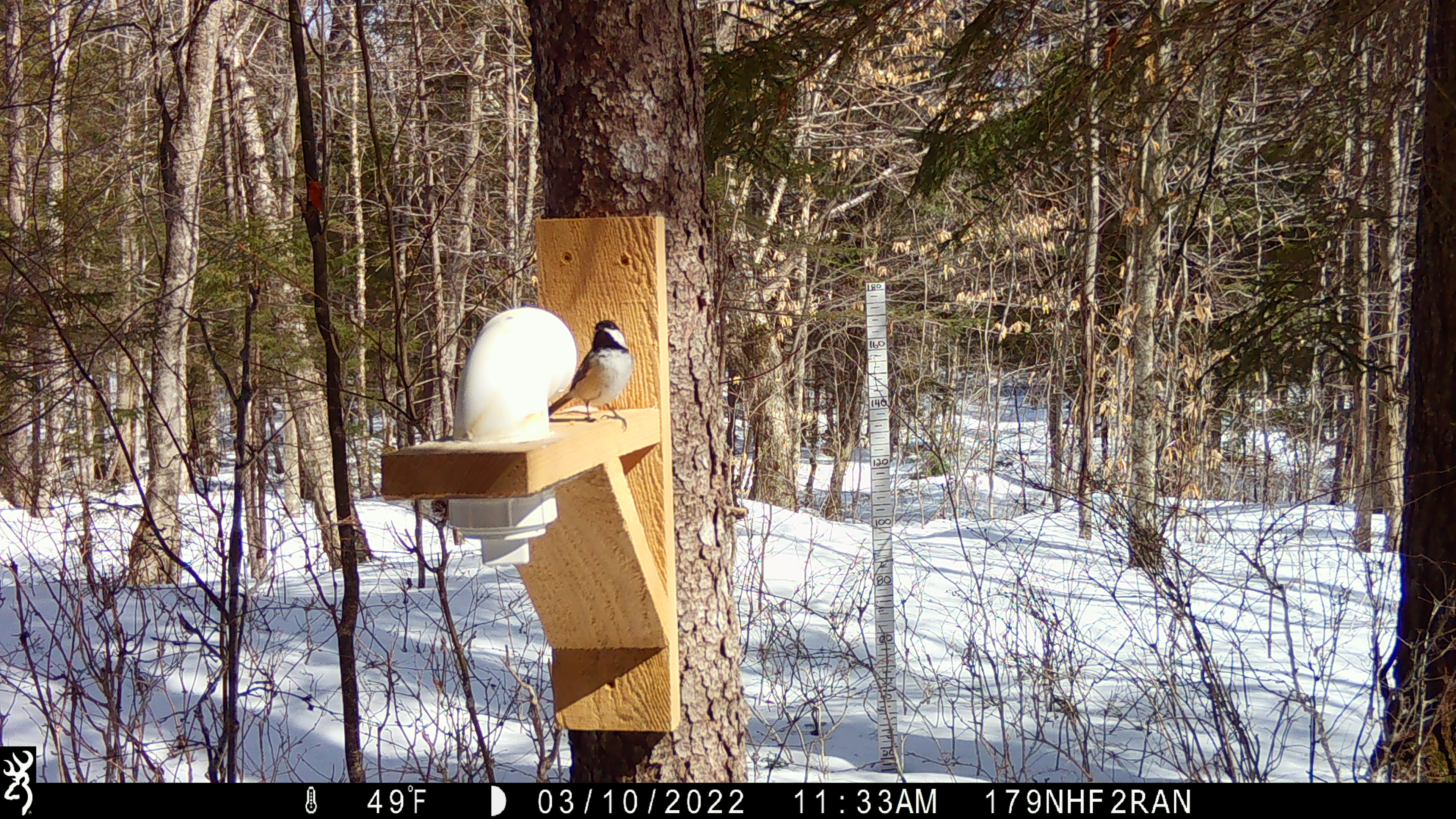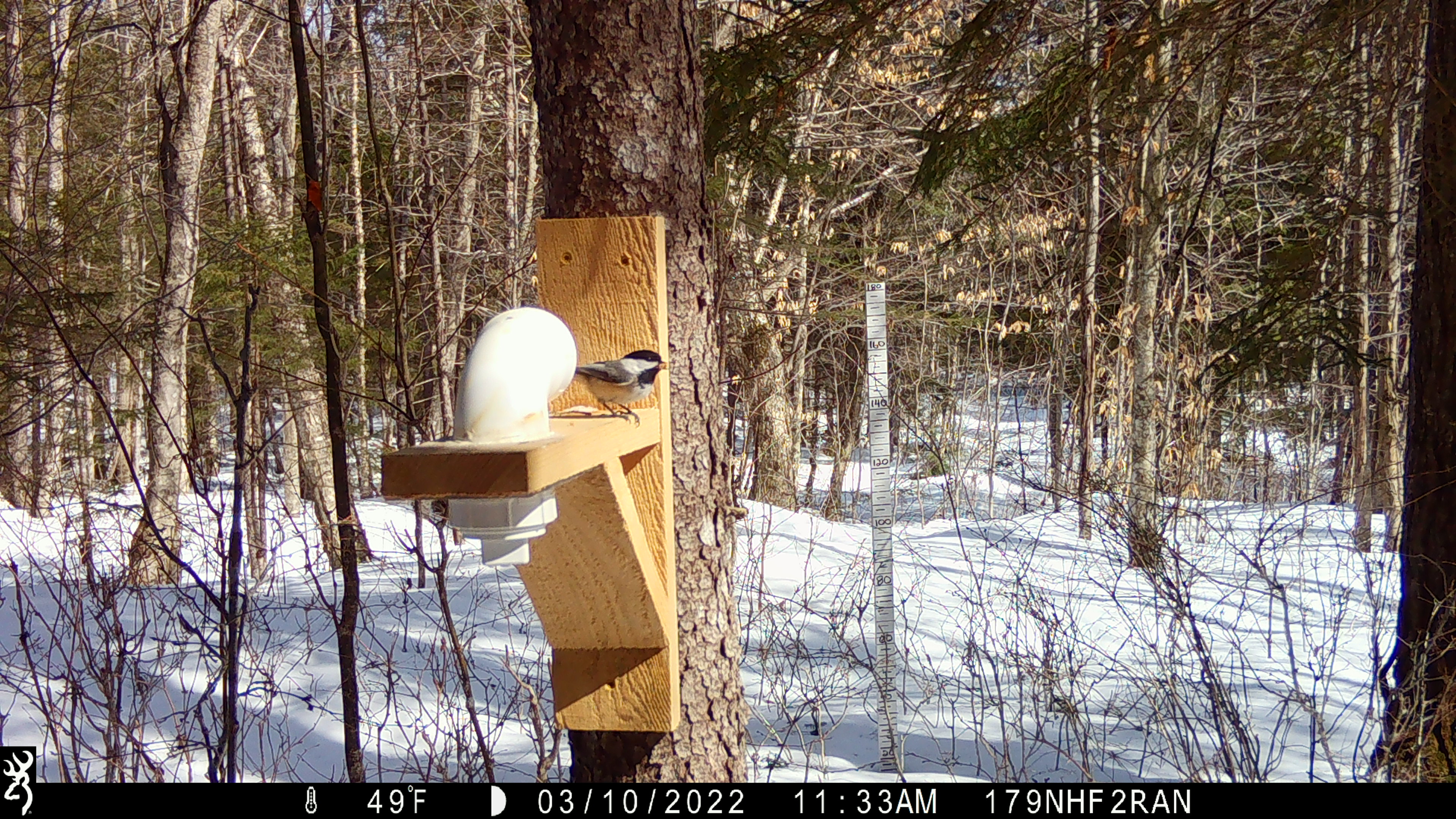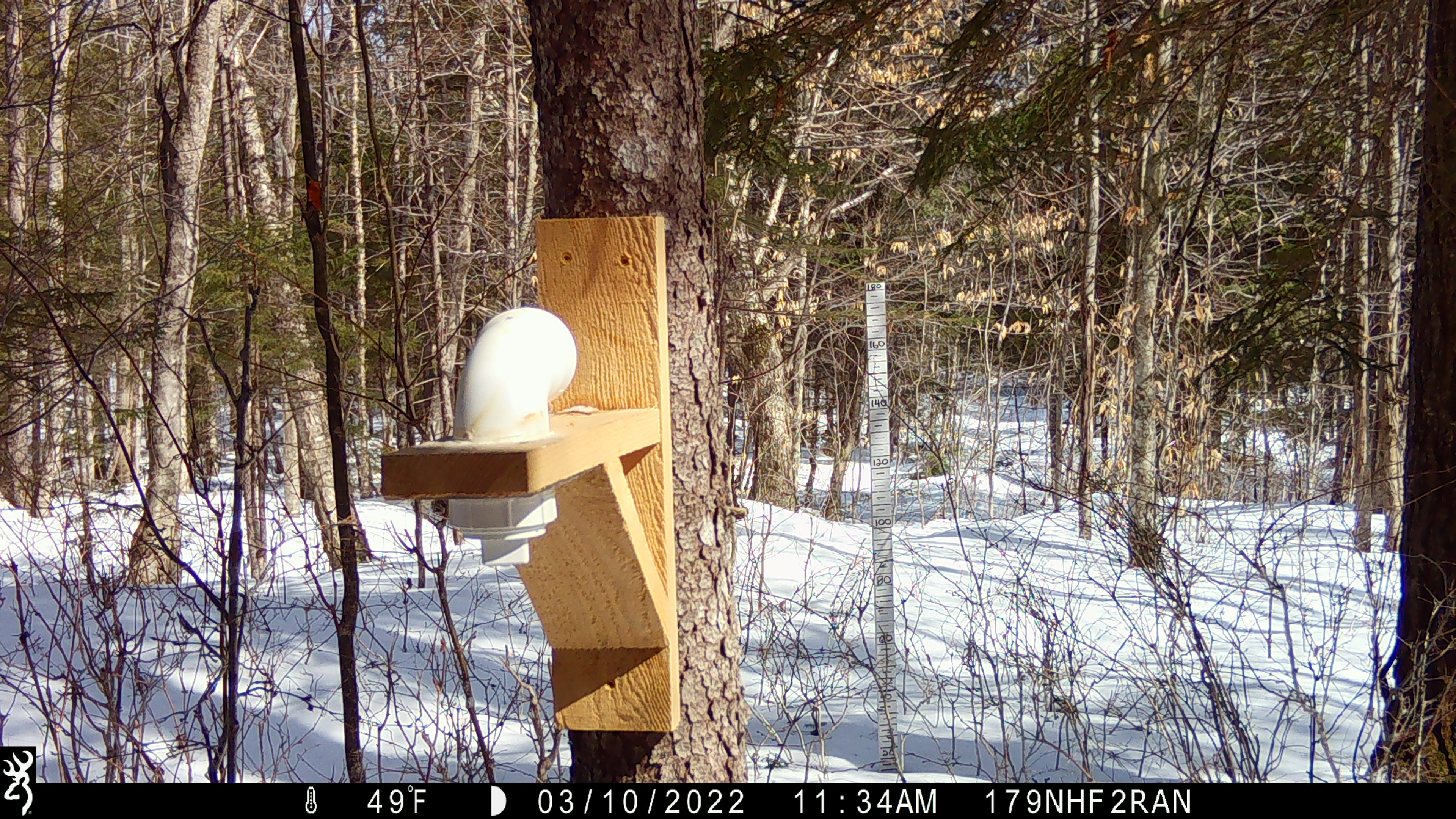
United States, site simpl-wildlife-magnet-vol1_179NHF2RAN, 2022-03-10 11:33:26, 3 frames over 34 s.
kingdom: Animalia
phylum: Chordata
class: Aves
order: Passeriformes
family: Paridae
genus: Poecile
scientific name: Poecile atricapillus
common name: black-capped chickadee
Black-capped chickadee (Poecile atricapillus).